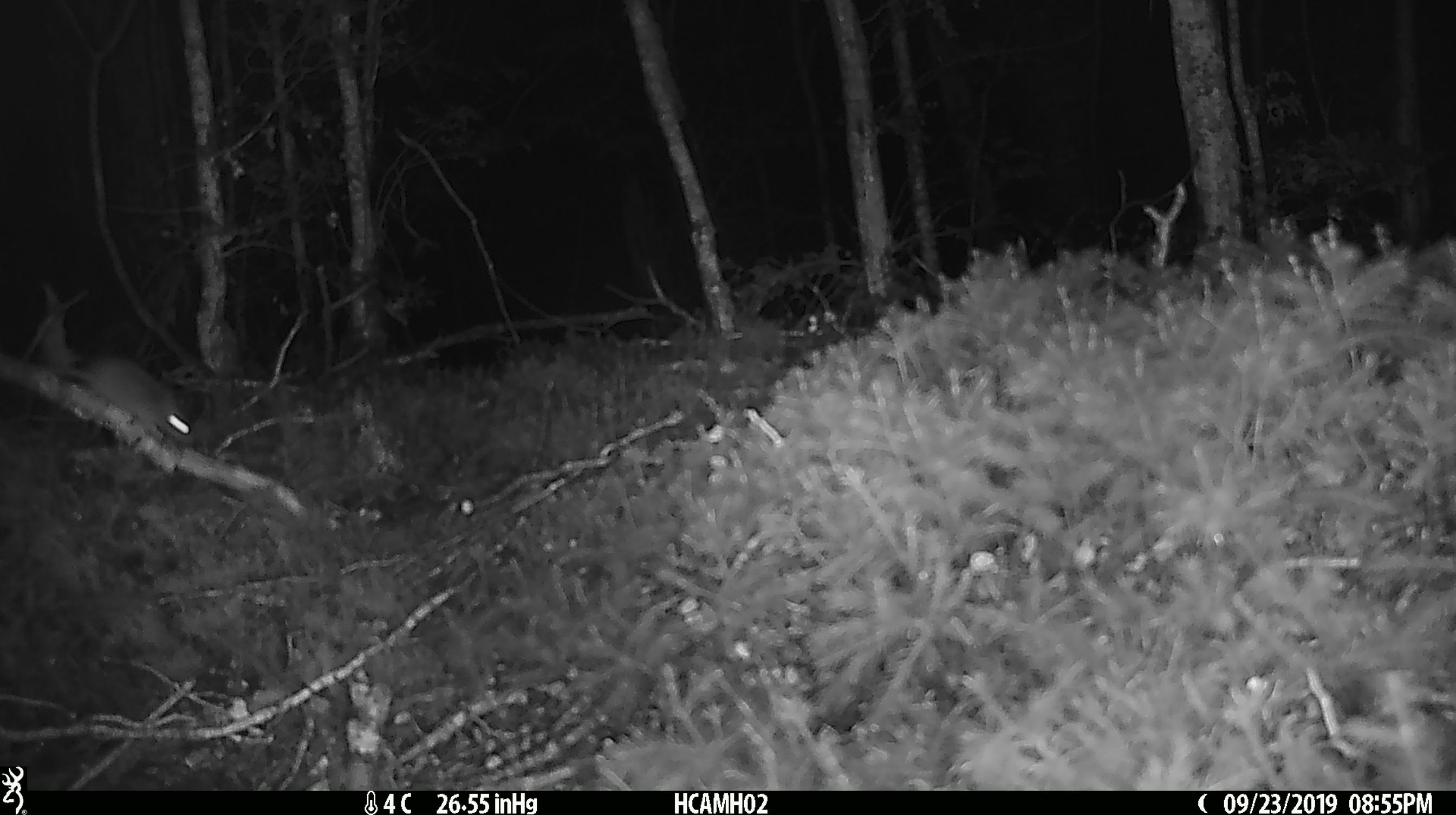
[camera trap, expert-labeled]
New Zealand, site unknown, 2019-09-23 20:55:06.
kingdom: Animalia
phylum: Chordata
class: Mammalia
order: Rodentia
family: Muridae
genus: Mus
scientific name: Mus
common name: mouse